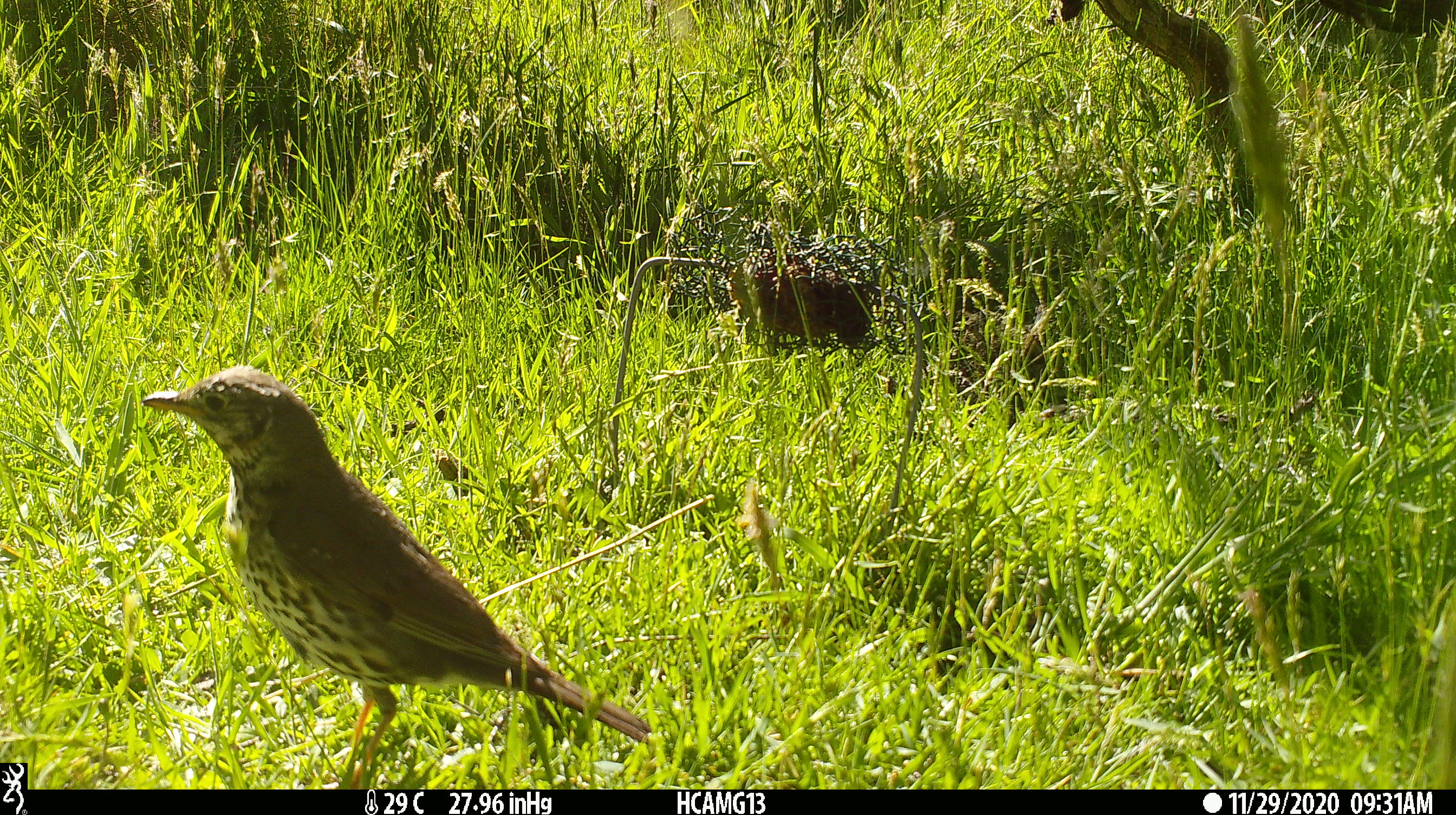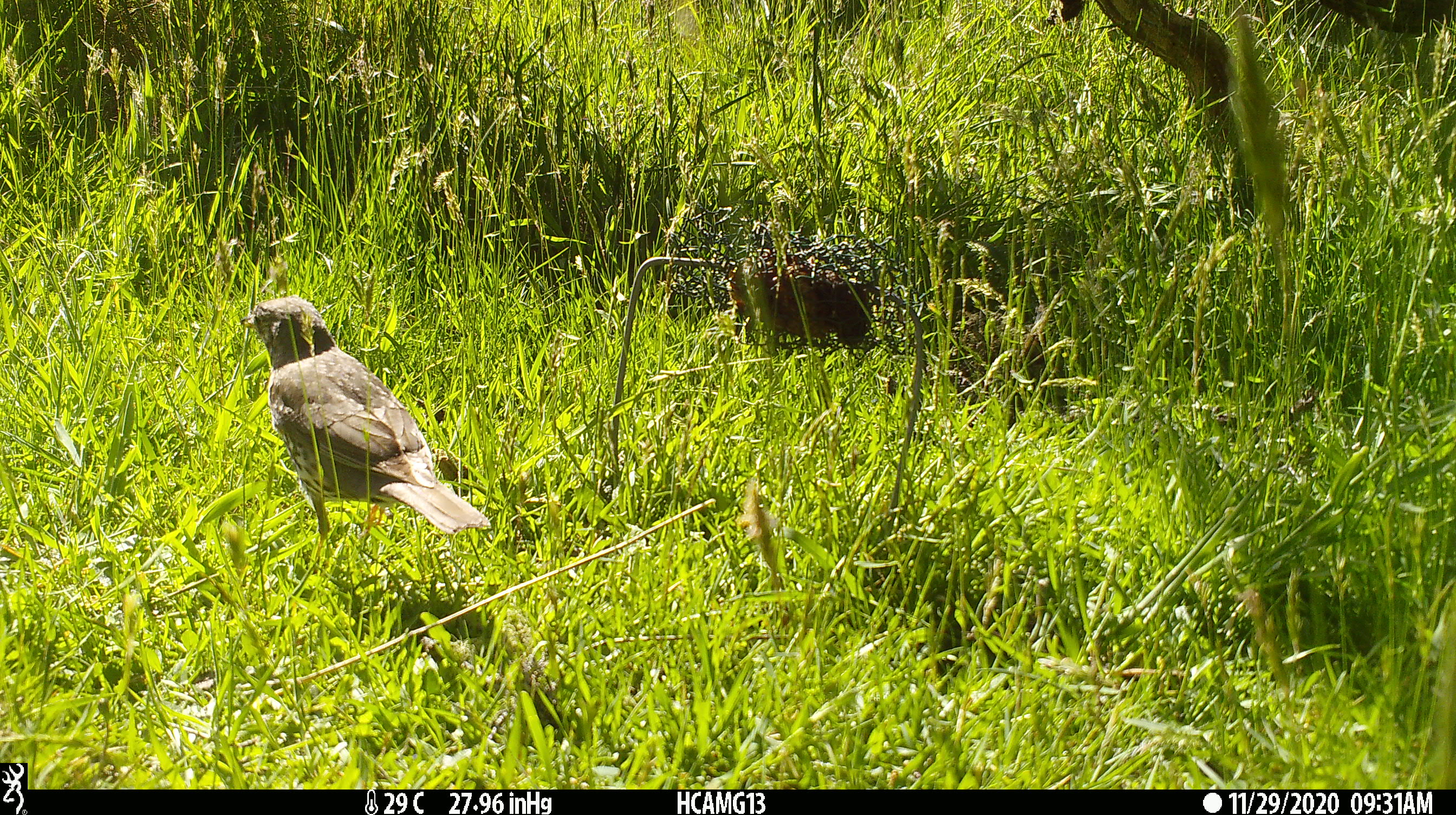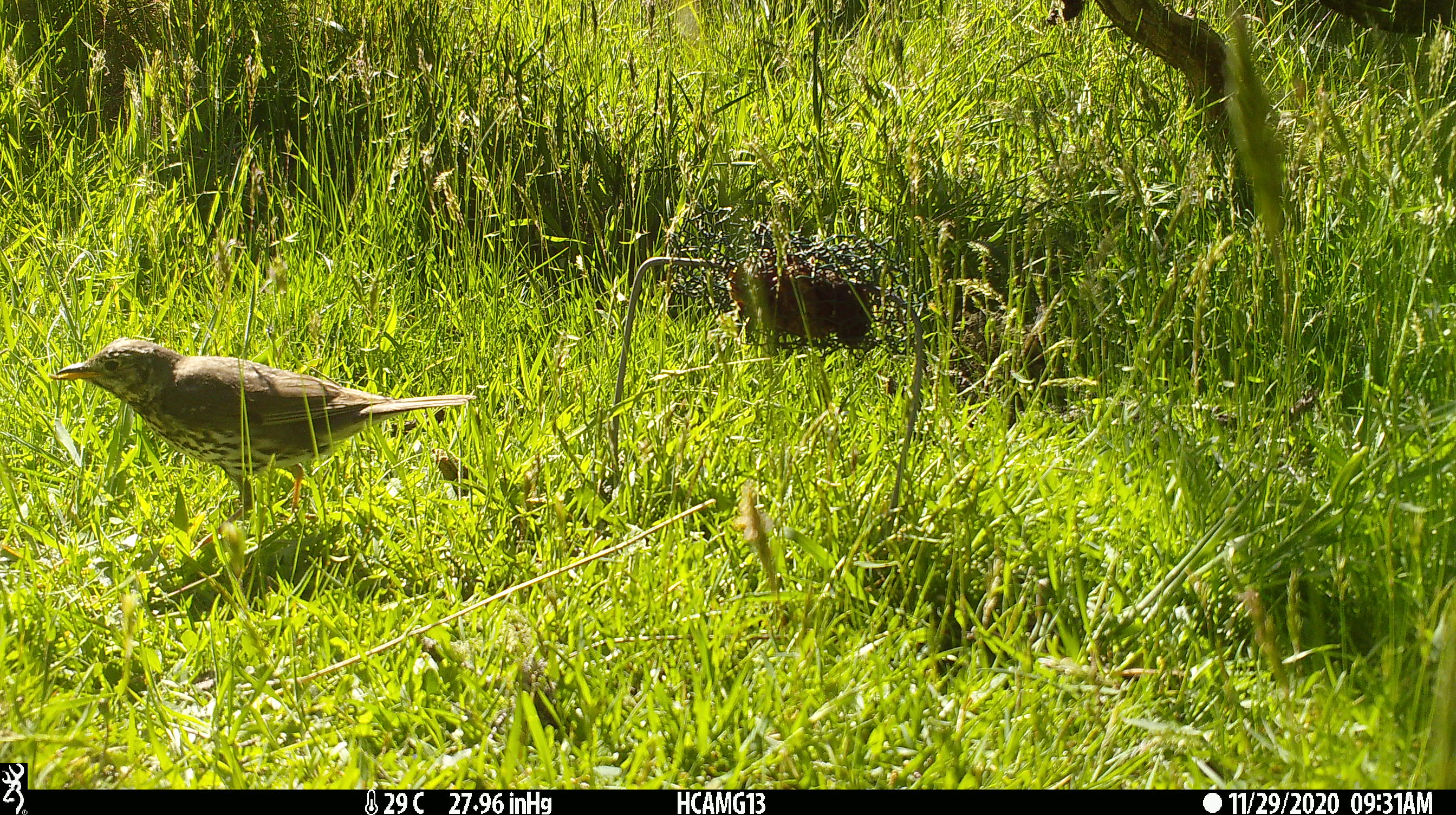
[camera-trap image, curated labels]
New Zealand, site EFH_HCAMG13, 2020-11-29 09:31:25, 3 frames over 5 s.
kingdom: Animalia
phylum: Chordata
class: Aves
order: Passeriformes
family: Turdidae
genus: Turdus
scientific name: Turdus philomelos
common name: song thrush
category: thrush